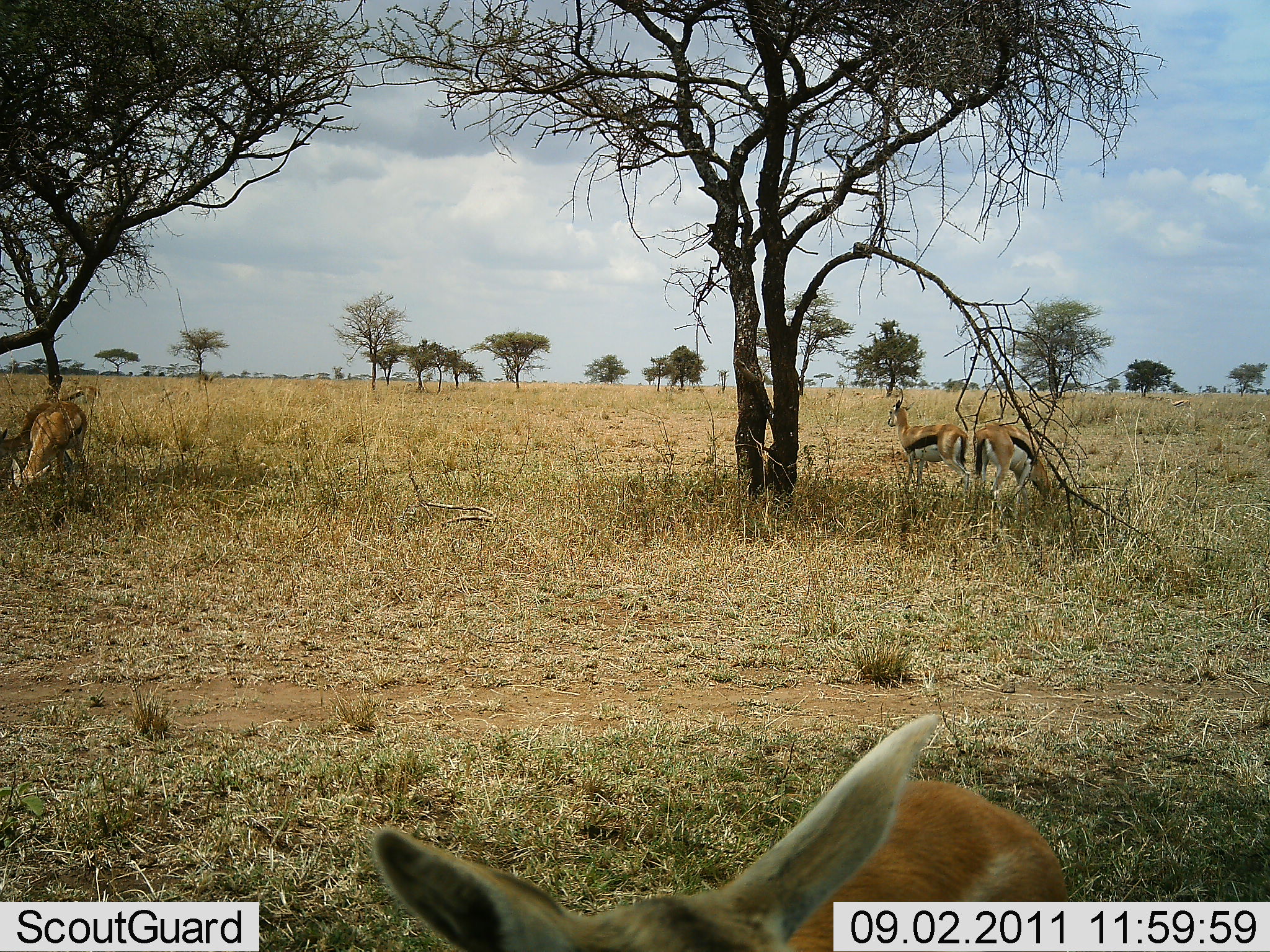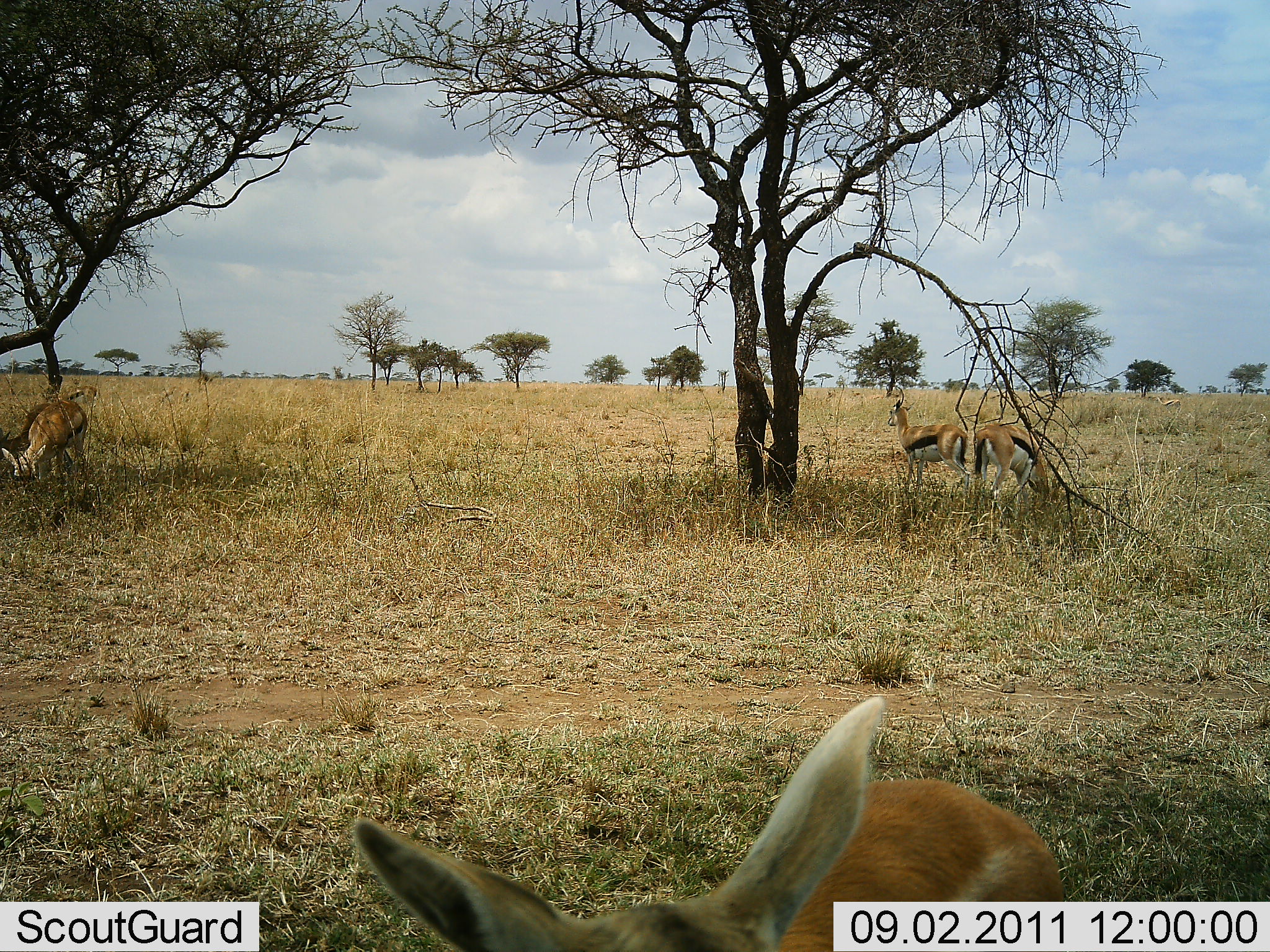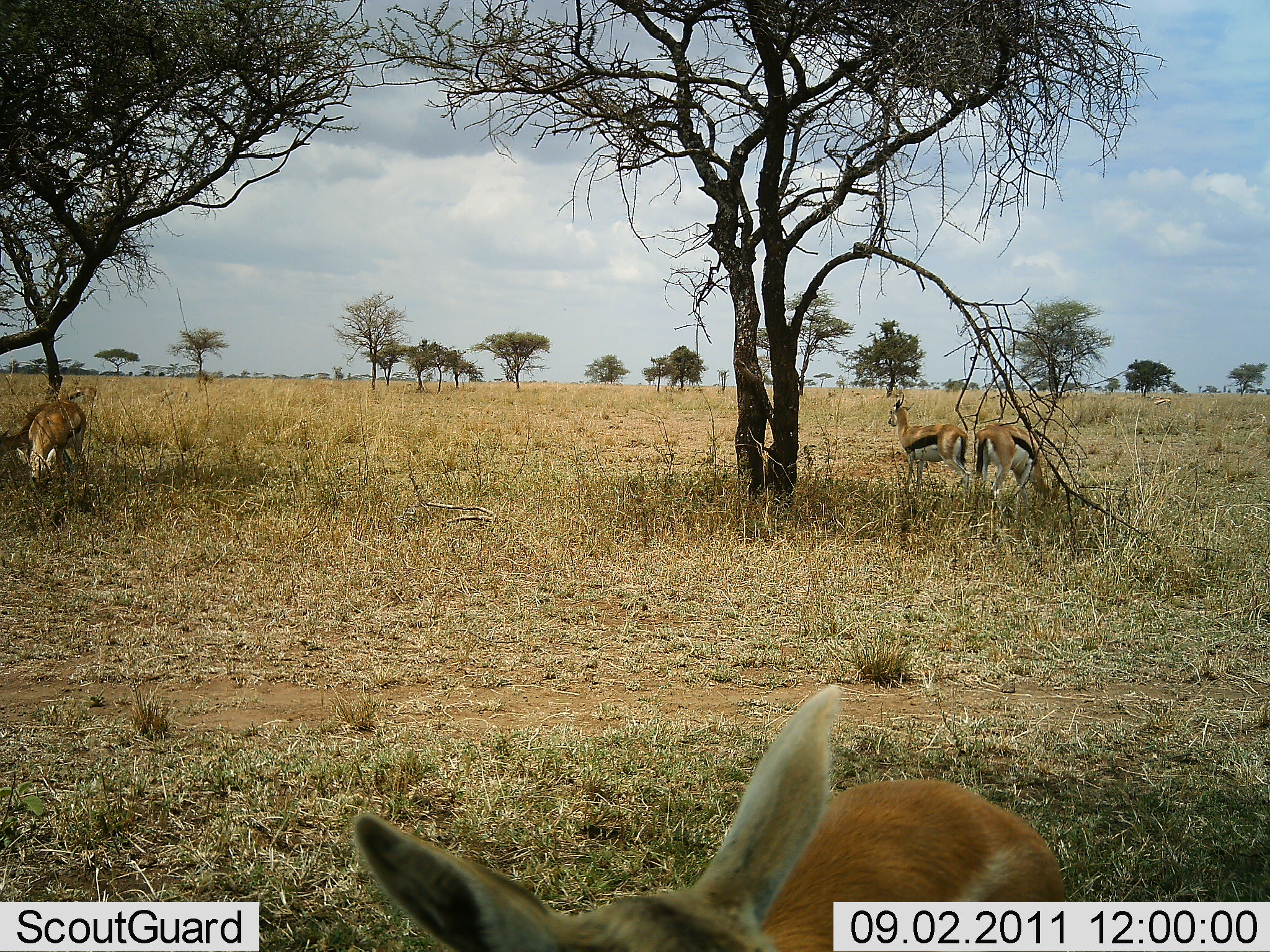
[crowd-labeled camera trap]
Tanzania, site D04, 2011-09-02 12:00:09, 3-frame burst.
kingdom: Animalia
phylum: Chordata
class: Mammalia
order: Artiodactyla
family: Bovidae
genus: Eudorcas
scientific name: Eudorcas thomsonii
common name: thomson's gazelle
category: gazellethomsons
Gazellethomsons (thomson's gazelle) (Eudorcas thomsonii), count 4. Behavior (volunteer vote fractions): standing 58%, resting 8%, moving 17%, interacting 8%. Young present (vote fraction): 0%. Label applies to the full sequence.